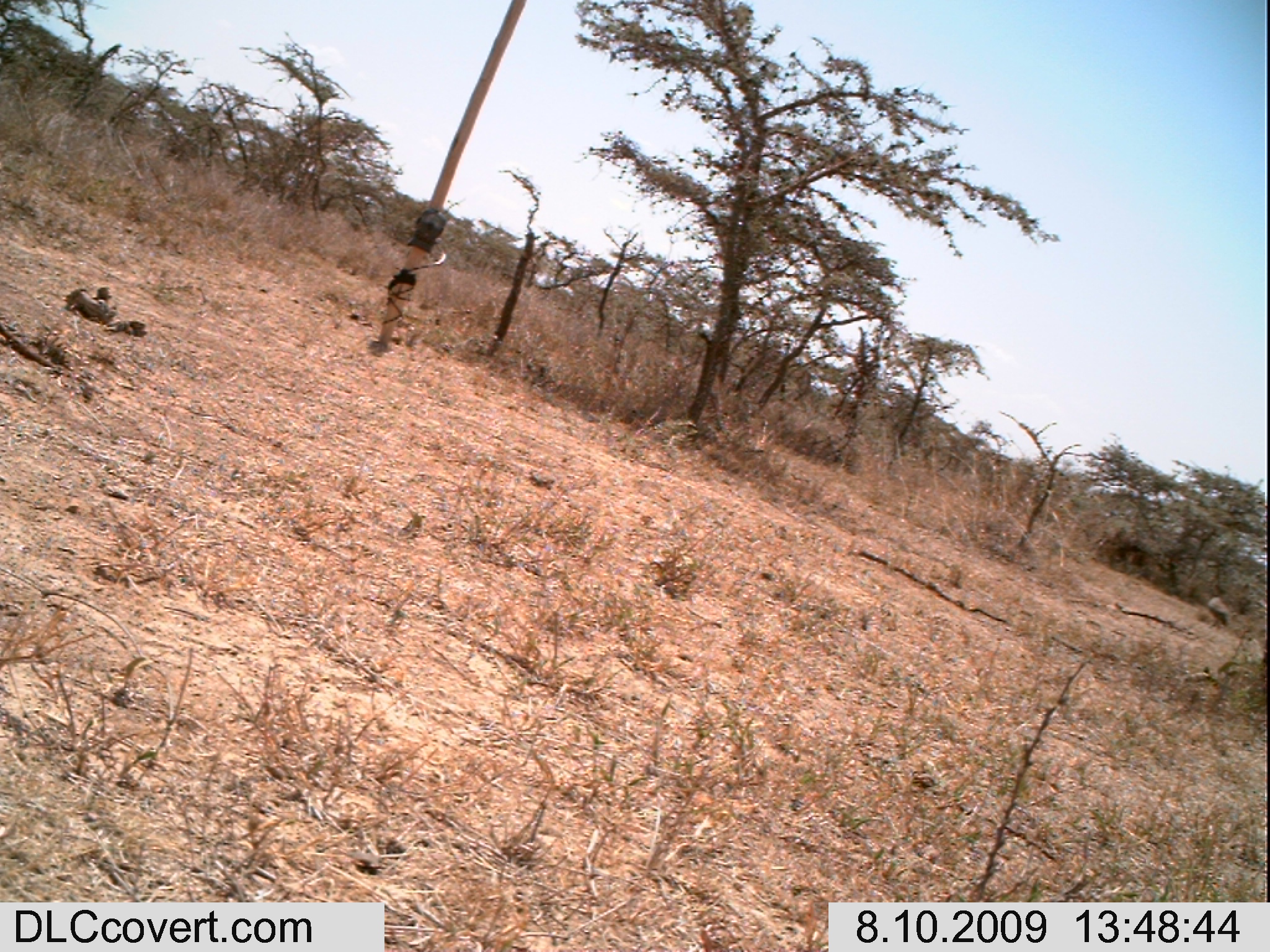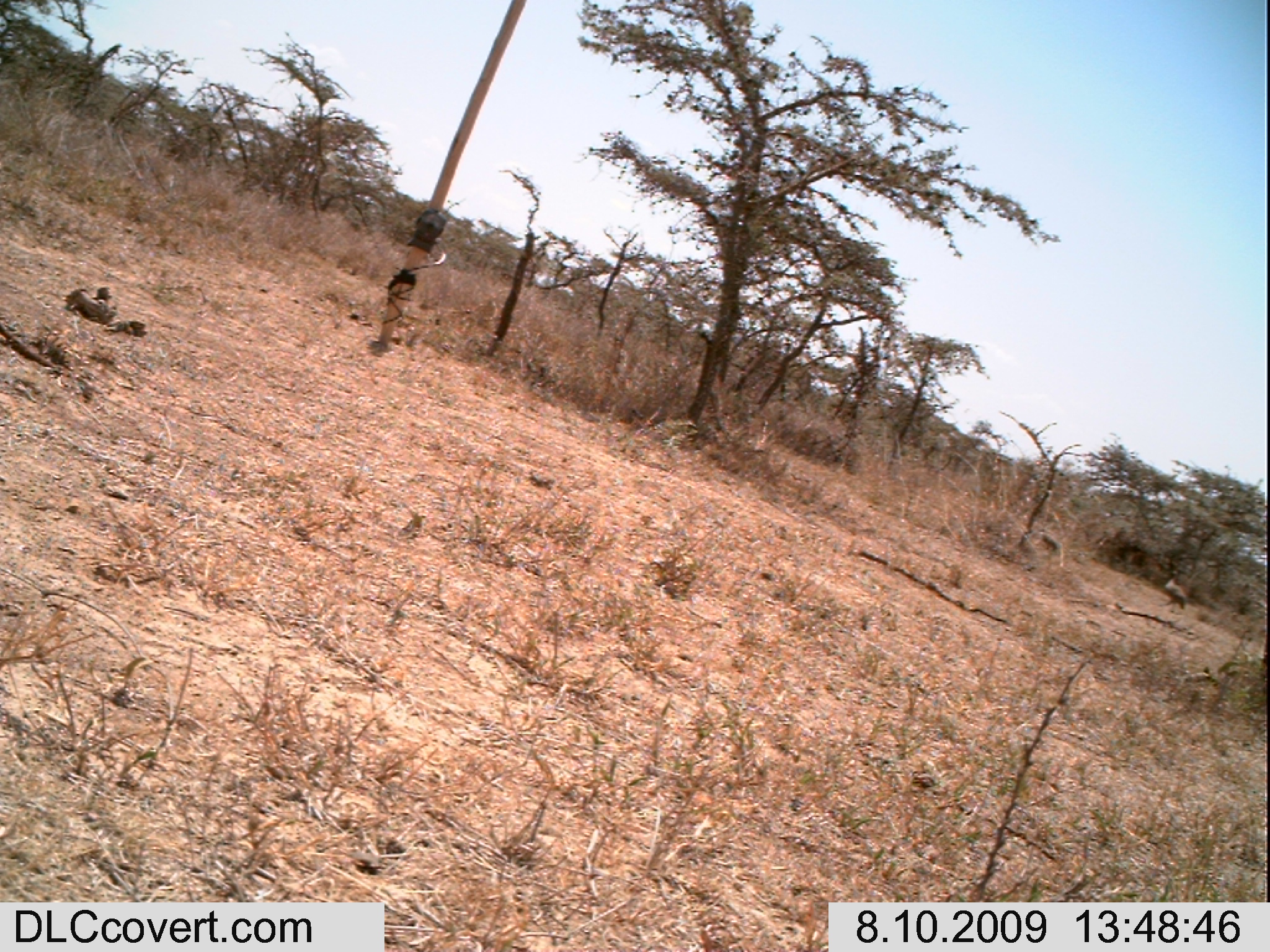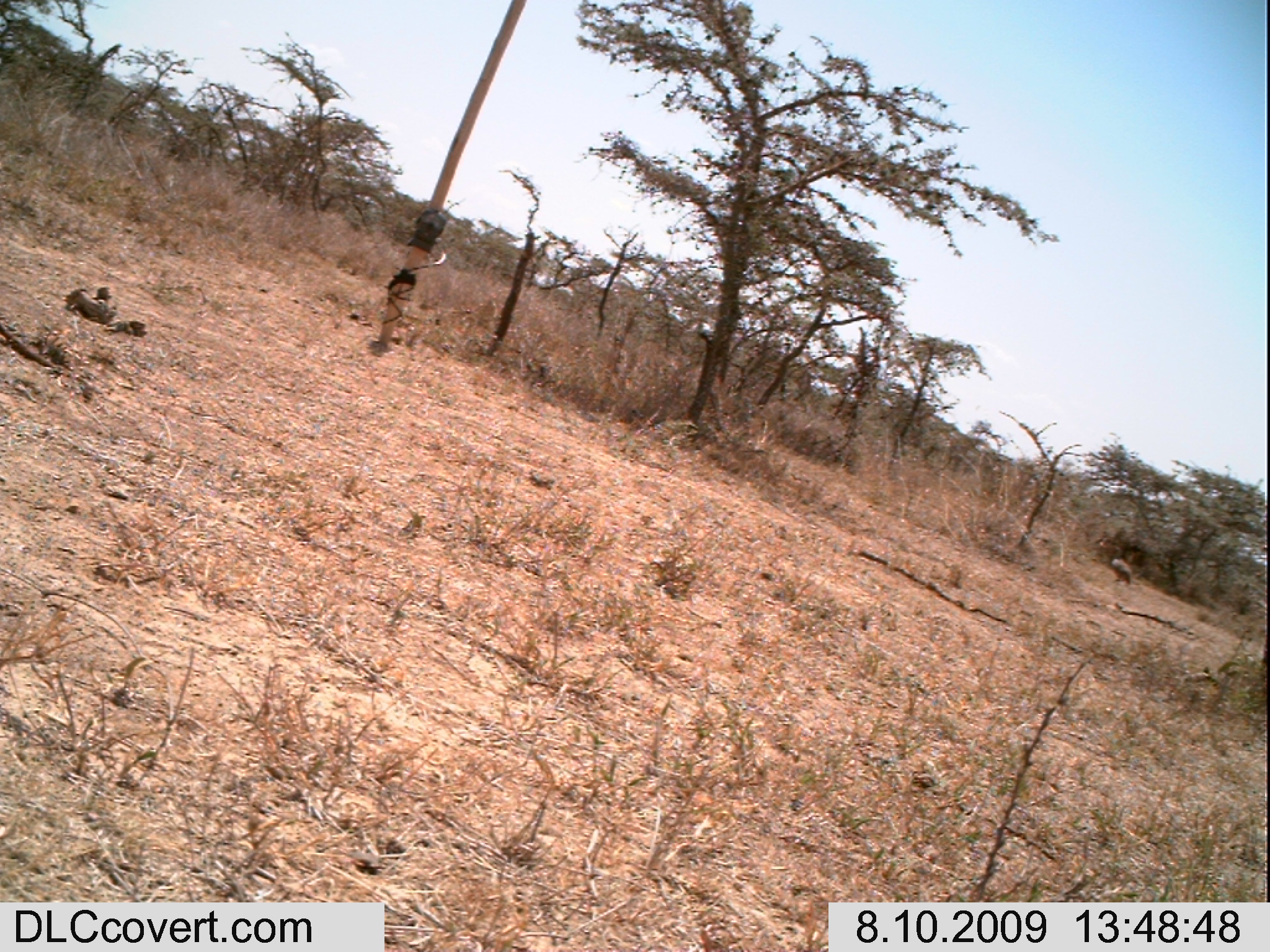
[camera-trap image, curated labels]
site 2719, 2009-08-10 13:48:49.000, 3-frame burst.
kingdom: Animalia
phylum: Chordata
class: Aves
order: Galliformes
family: Phasianidae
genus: Pternistis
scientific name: Pternistis leucoscepus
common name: yellow-necked francolin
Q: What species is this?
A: Pternistis leucoscepus (yellow-necked francolin).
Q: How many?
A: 1.